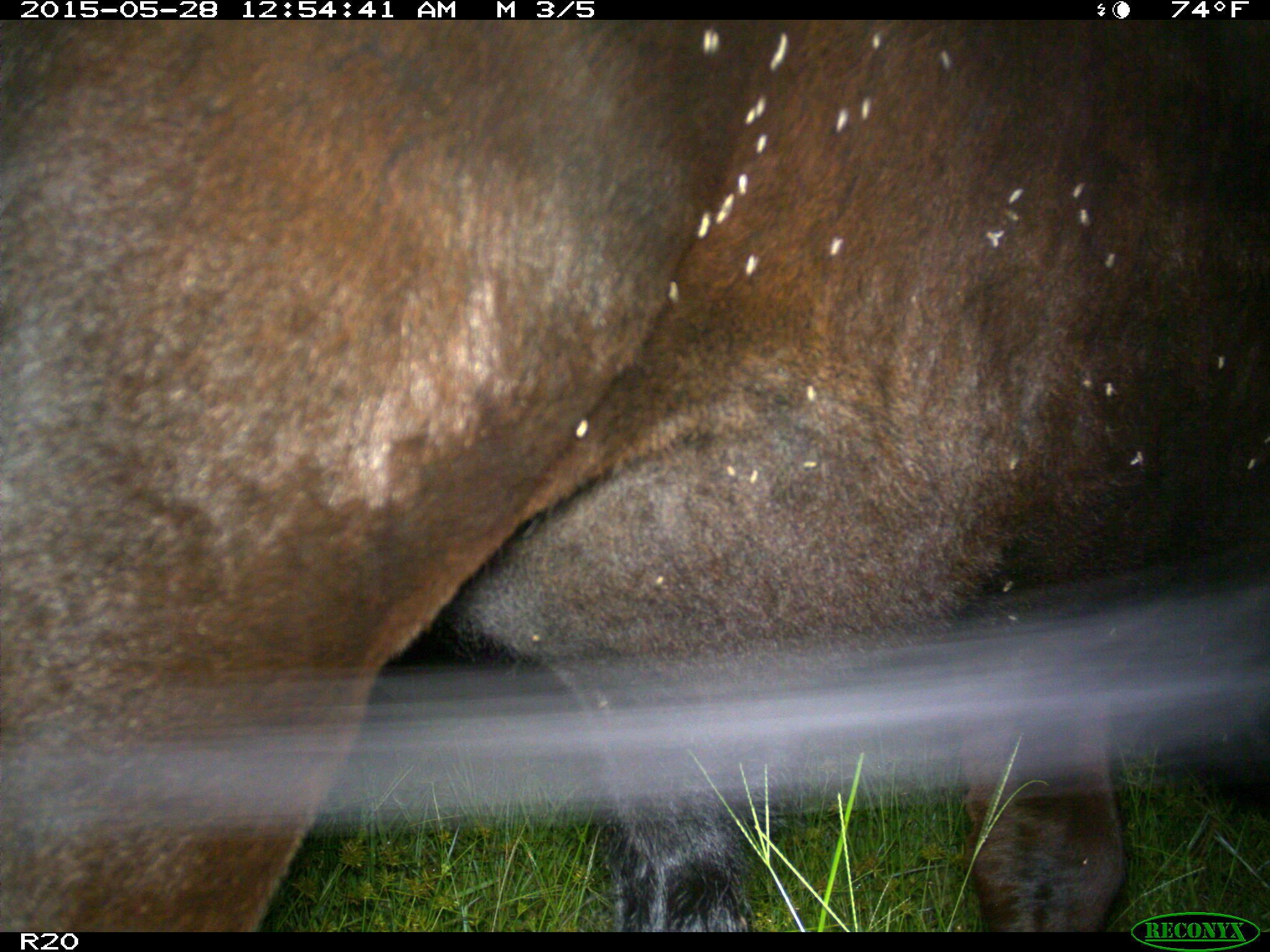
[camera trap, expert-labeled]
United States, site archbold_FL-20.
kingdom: Animalia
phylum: Chordata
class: Mammalia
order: Artiodactyla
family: Bovidae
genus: Bos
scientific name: Bos taurus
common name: domestic cow